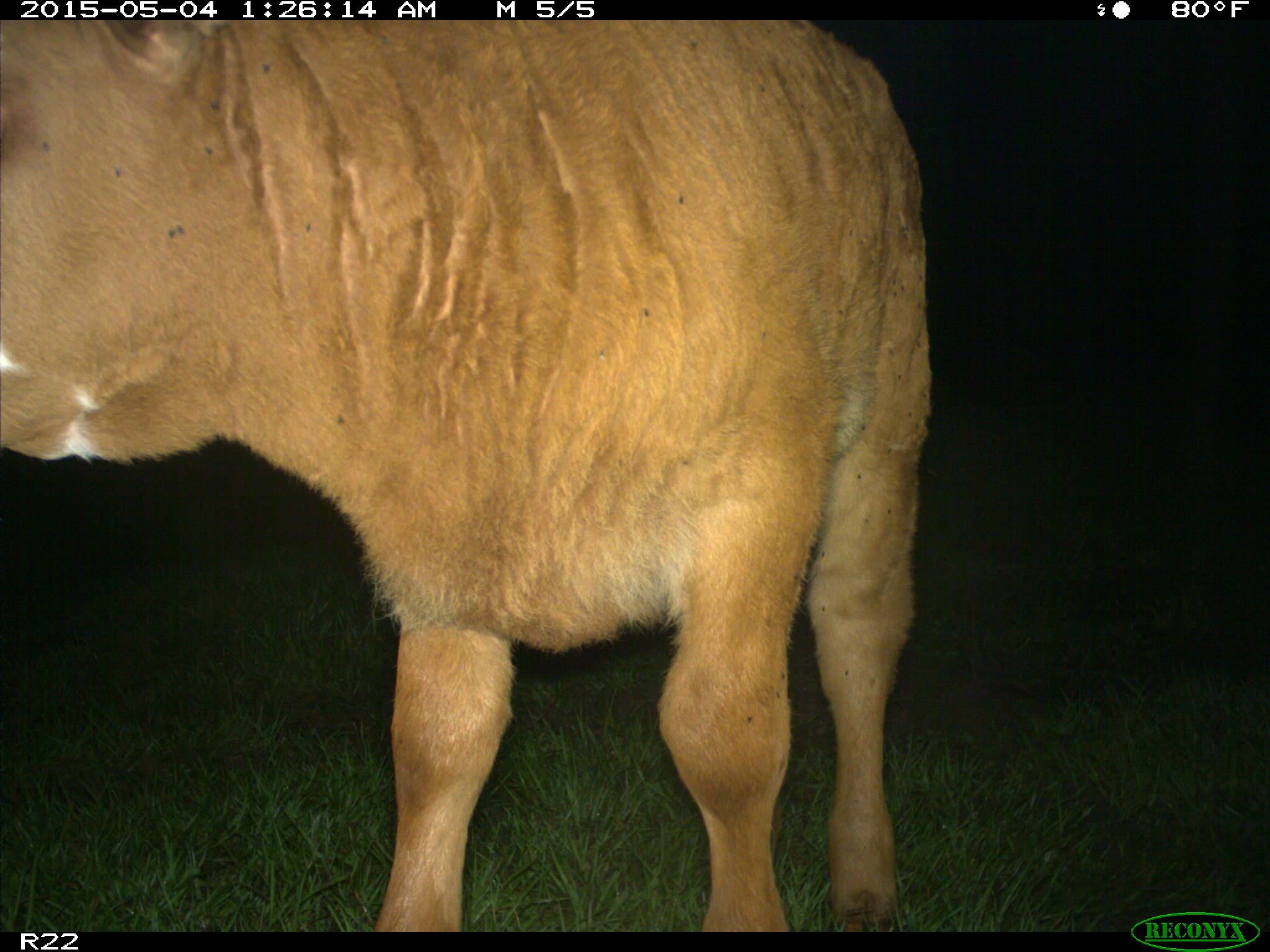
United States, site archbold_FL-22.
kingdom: Animalia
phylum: Chordata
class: Mammalia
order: Artiodactyla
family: Bovidae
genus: Bos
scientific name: Bos taurus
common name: domestic cow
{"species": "Bos taurus (domestic cow)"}